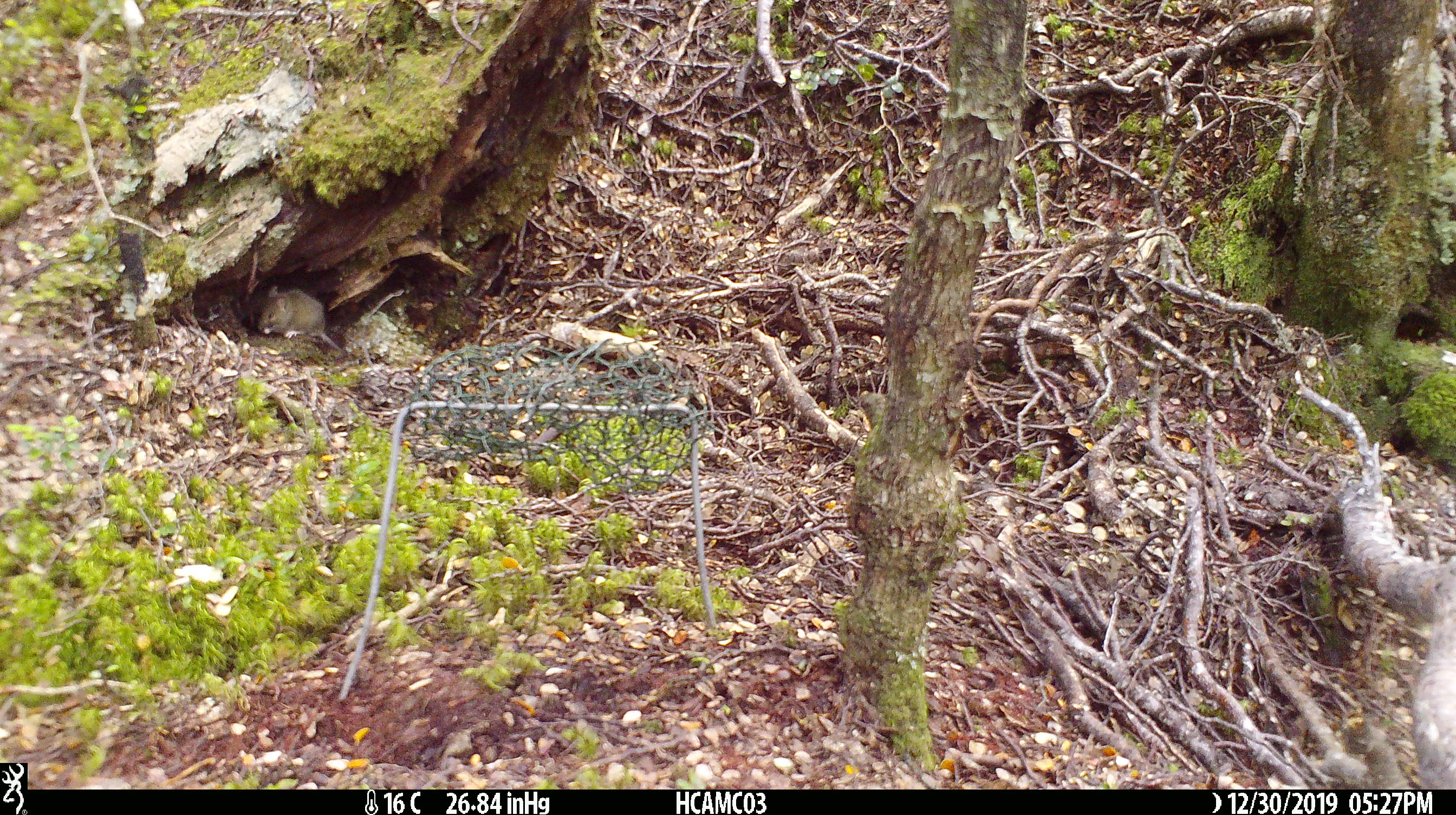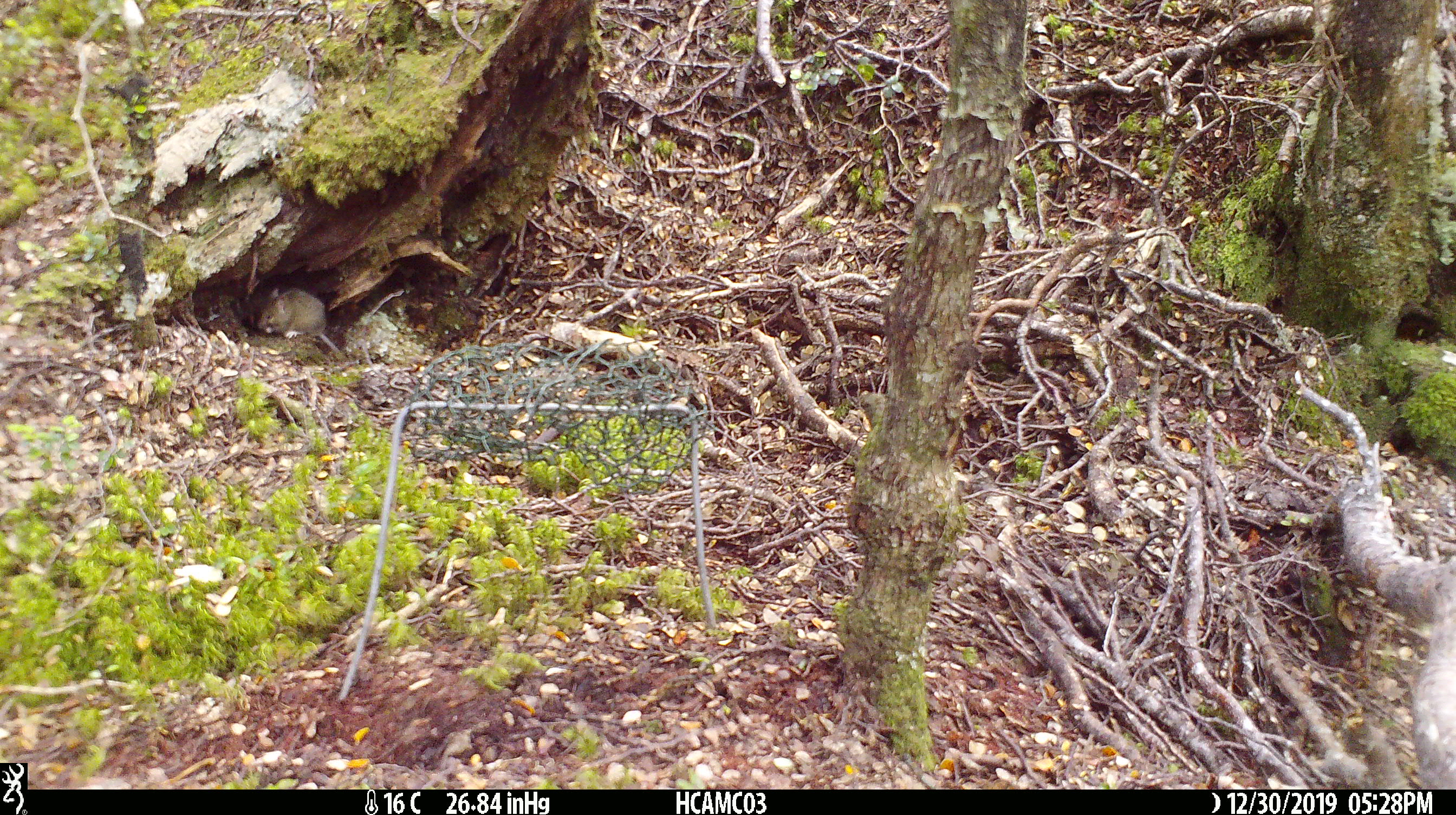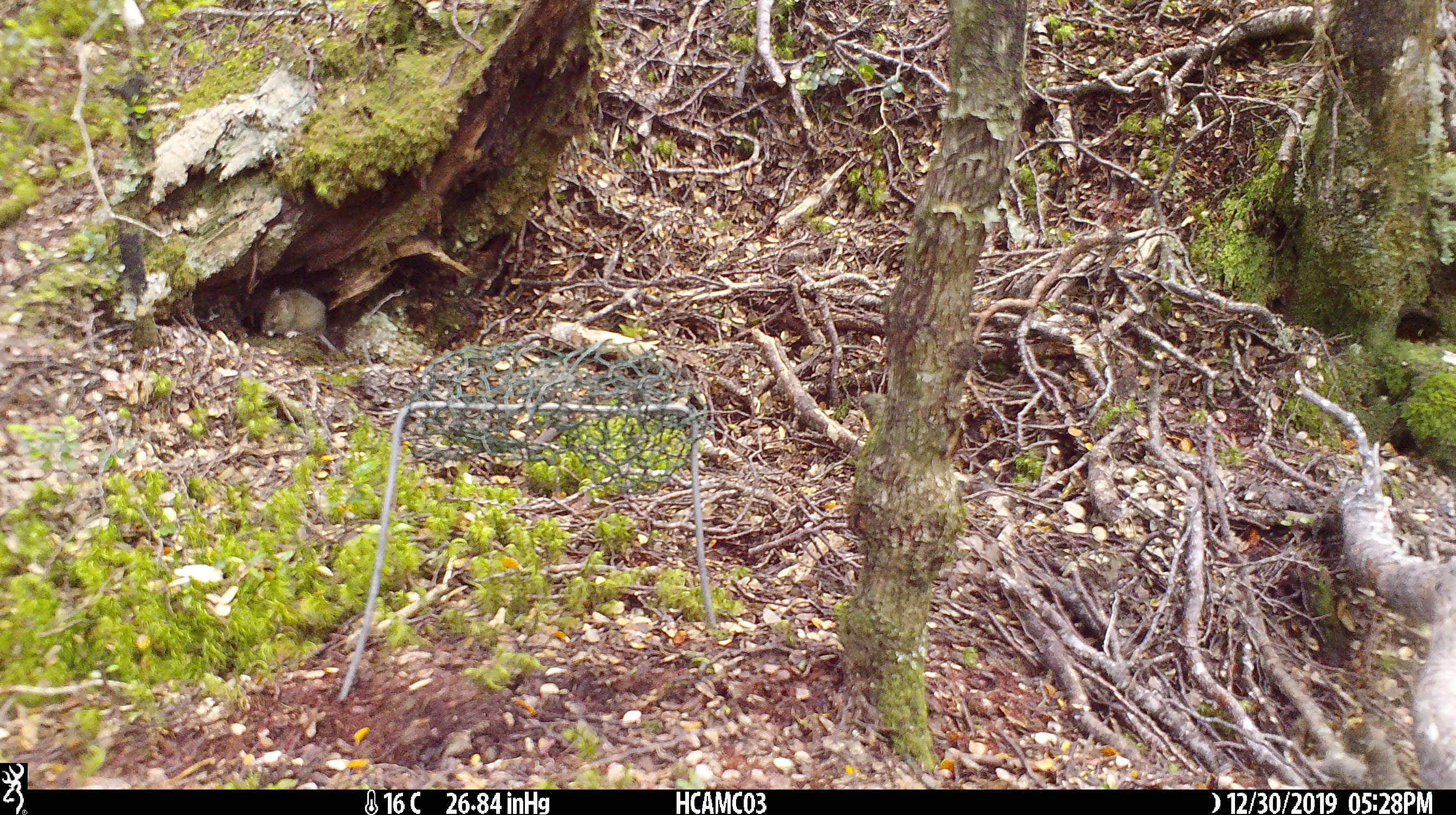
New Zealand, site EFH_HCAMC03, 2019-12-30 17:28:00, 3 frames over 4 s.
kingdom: Animalia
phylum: Chordata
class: Mammalia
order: Rodentia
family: Muridae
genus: Mus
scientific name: Mus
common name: mouse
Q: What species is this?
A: Mouse (Mus).